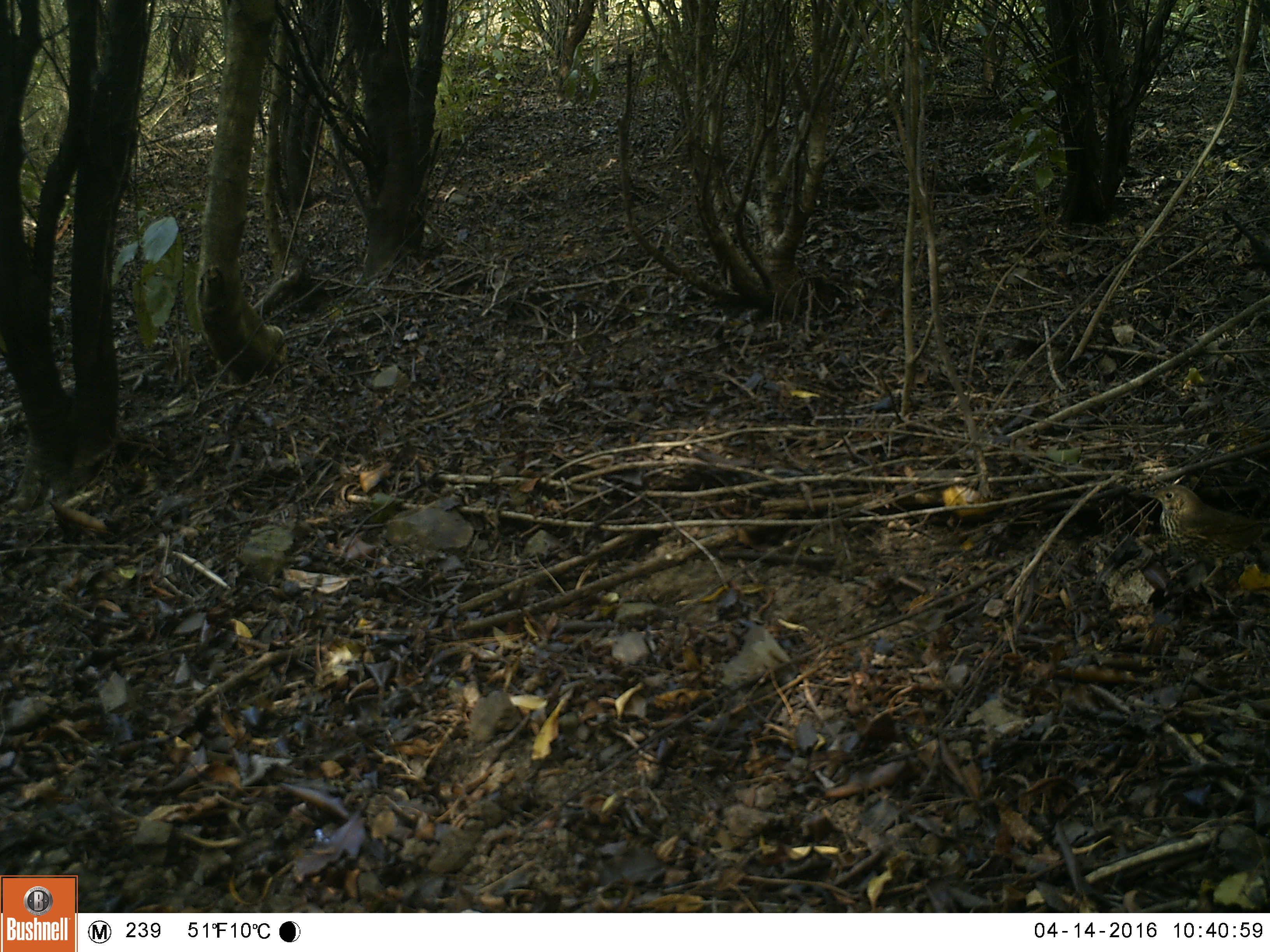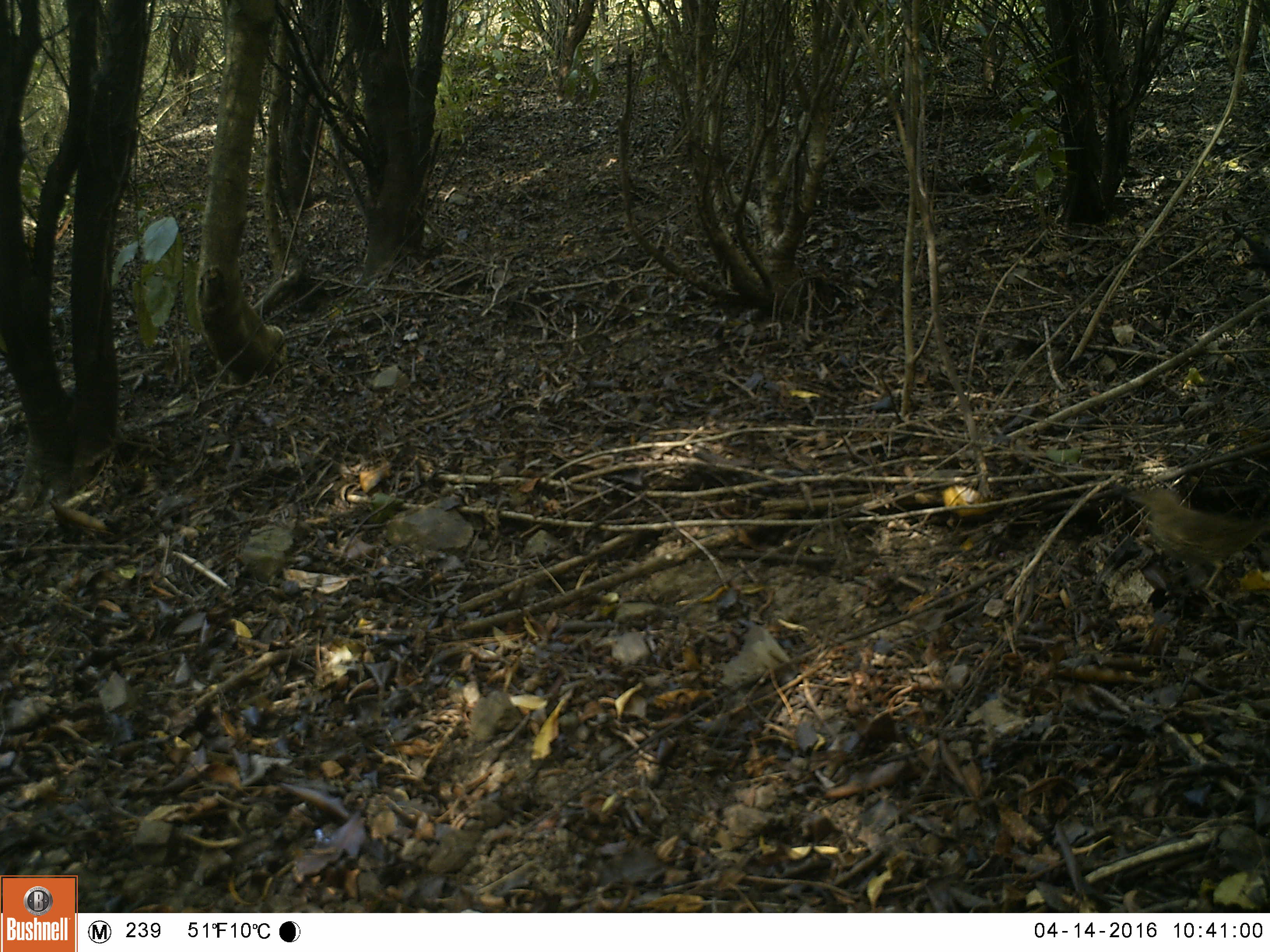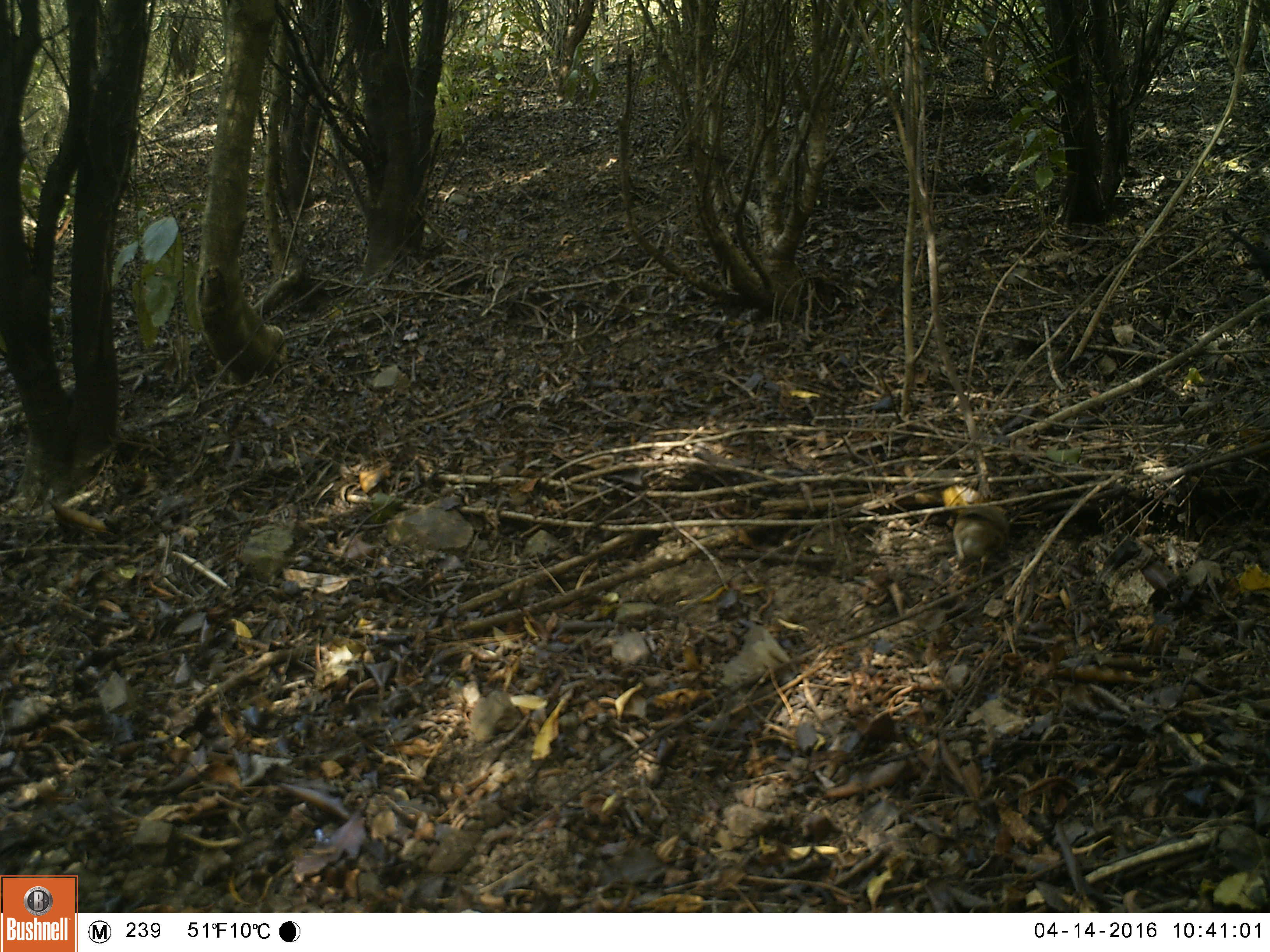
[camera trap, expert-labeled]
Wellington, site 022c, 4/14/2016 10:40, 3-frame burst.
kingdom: Animalia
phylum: Chordata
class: Aves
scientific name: Aves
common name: bird